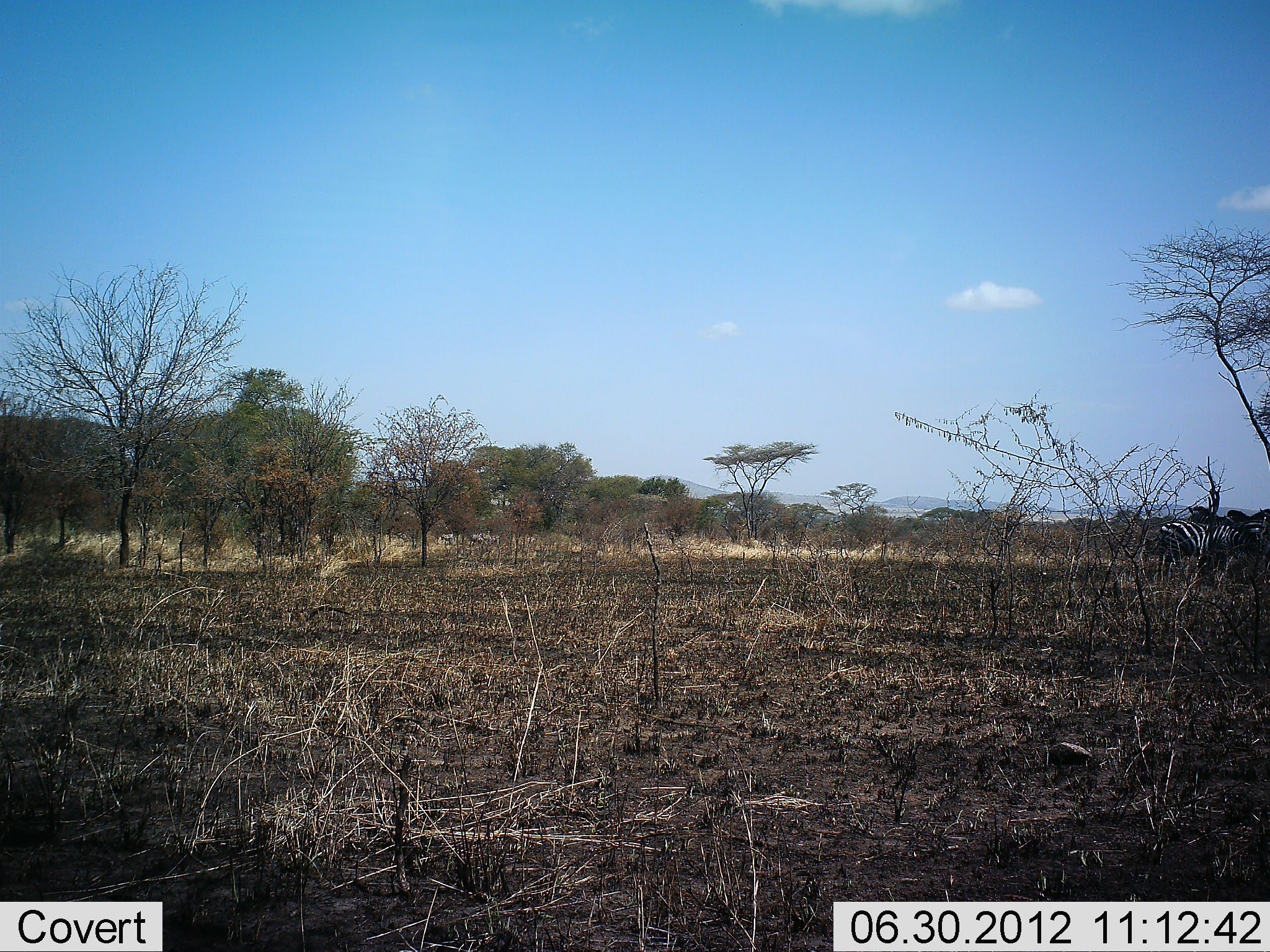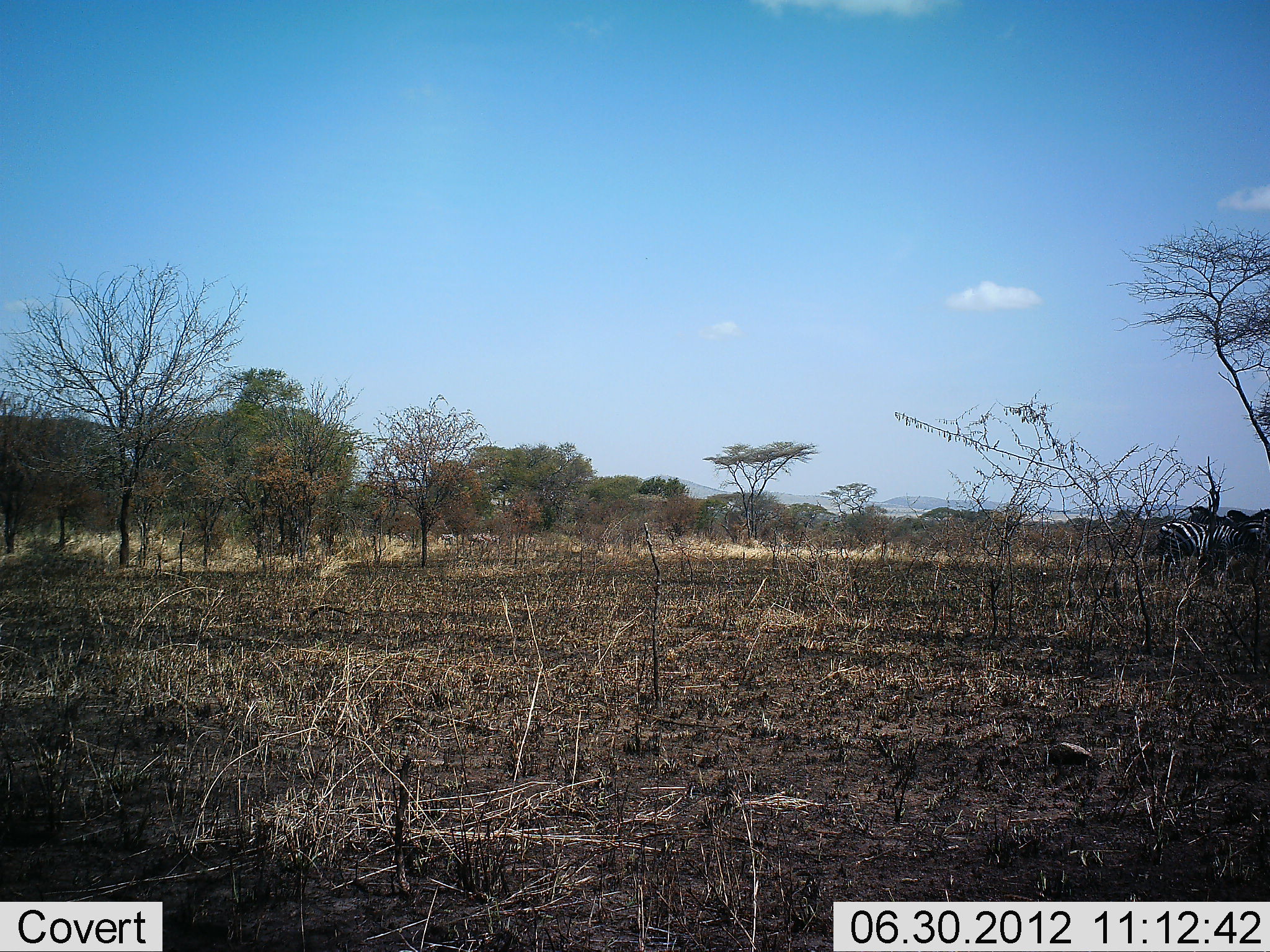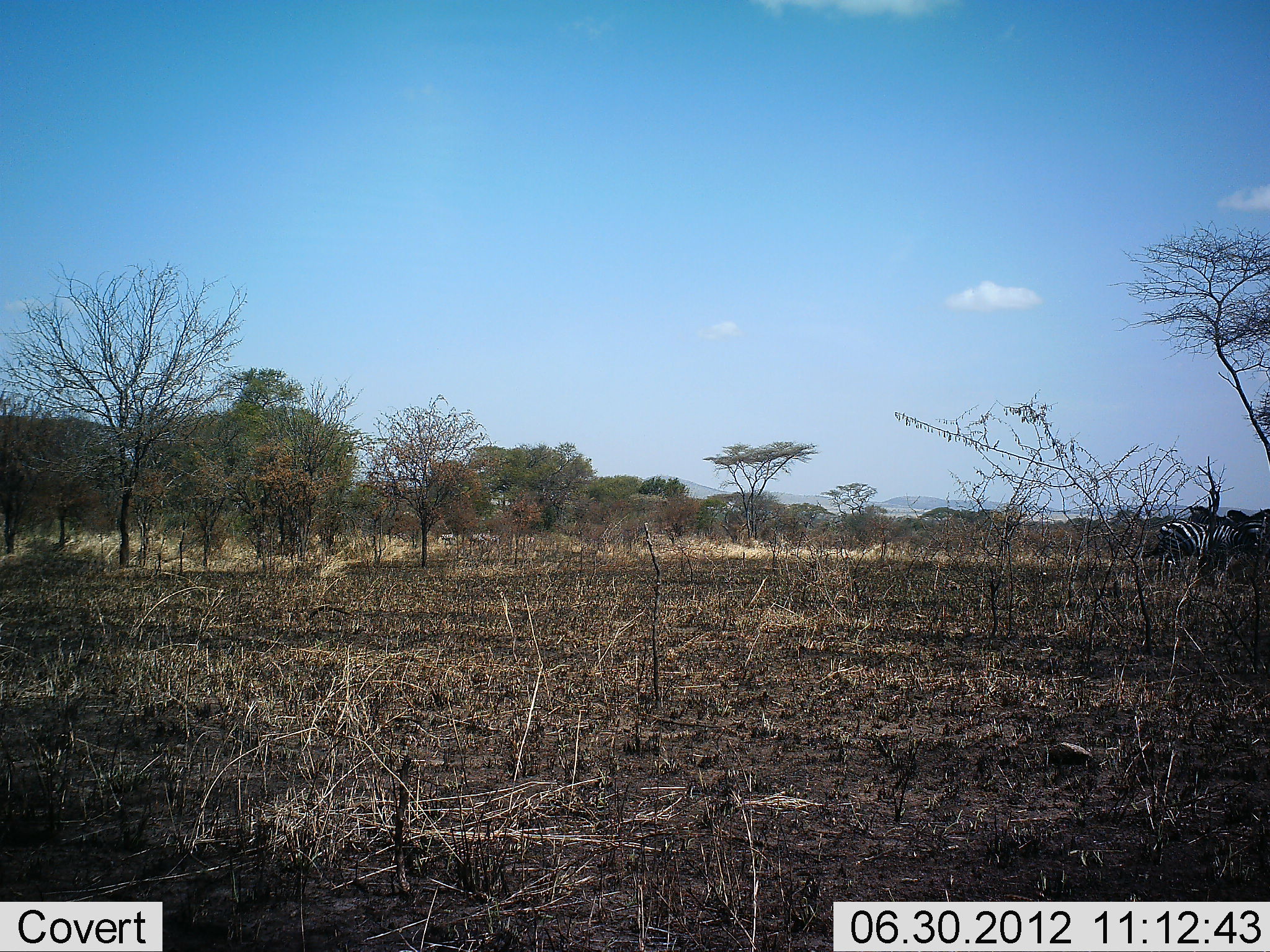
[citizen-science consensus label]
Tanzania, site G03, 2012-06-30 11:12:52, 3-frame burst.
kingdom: Animalia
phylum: Chordata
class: Mammalia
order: Perissodactyla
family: Equidae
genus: Equus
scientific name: Equus quagga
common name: plains zebra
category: zebra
Zebra (plains zebra) (Equus quagga), count 1. Behavior (volunteer vote fractions): standing 91%, resting 0%, moving 9%, interacting 0%. Young present (vote fraction): 0%. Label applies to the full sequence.